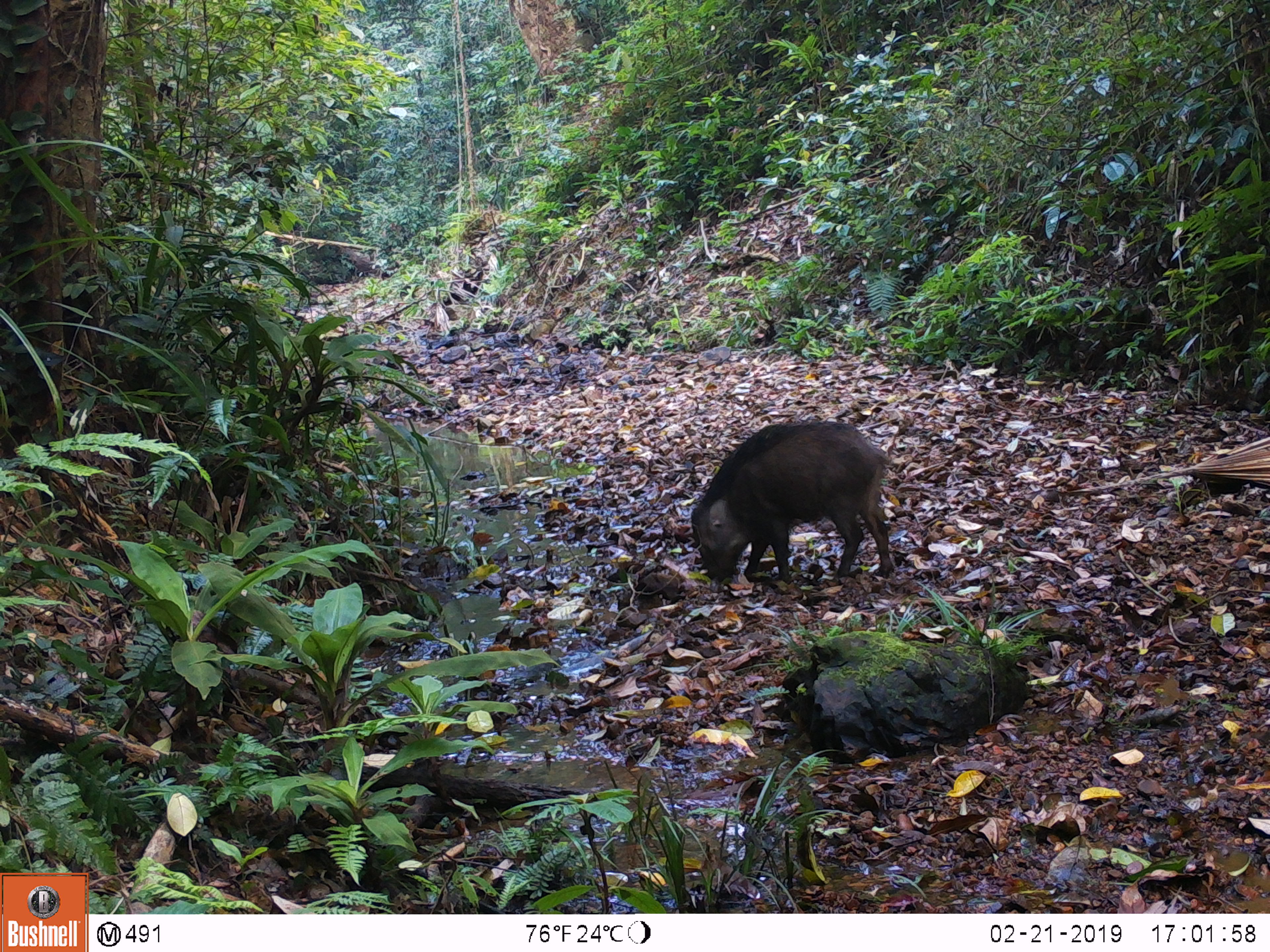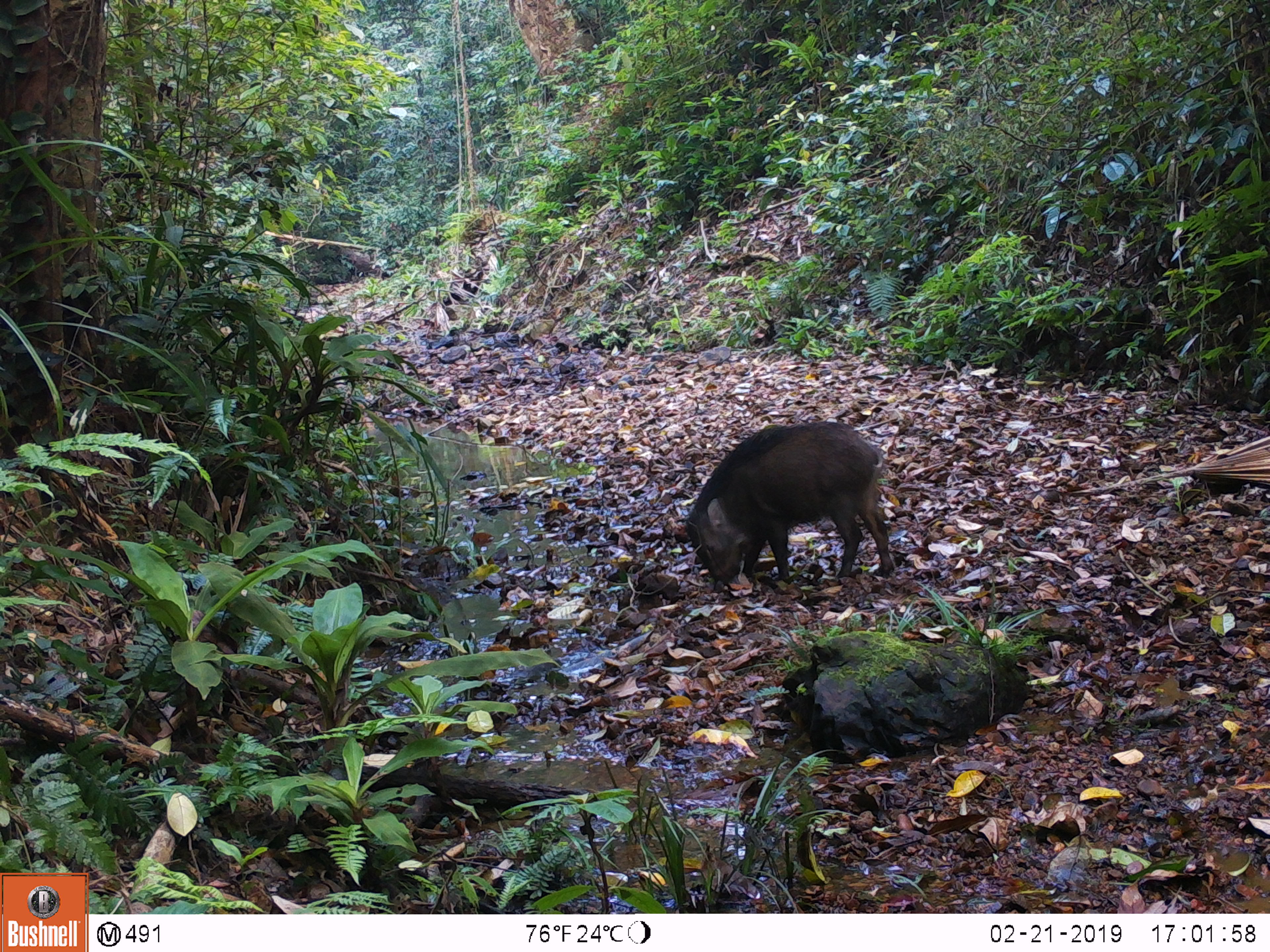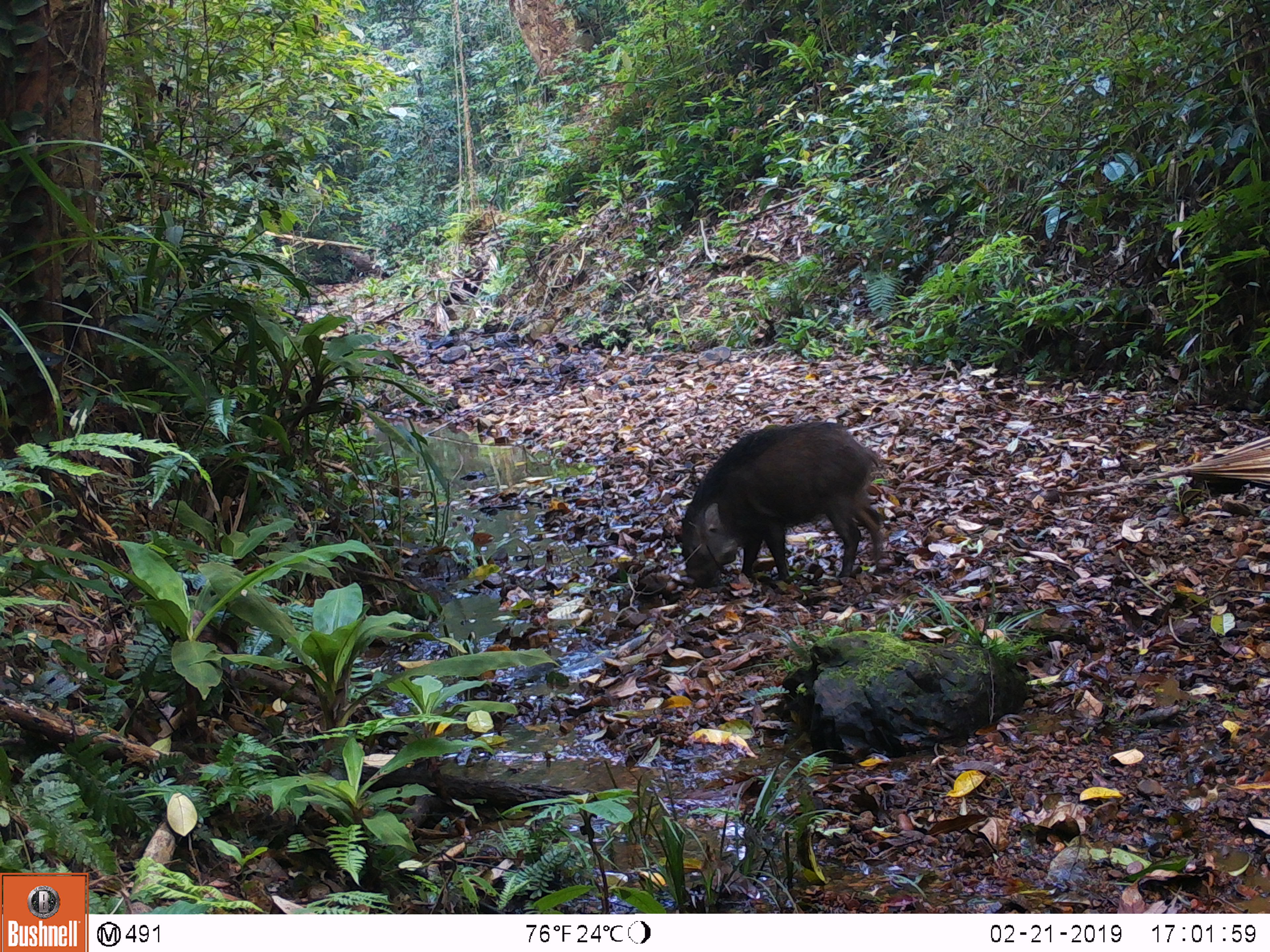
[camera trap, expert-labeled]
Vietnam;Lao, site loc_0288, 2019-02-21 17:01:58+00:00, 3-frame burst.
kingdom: Animalia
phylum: Chordata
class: Mammalia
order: Artiodactyla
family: Suidae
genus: Sus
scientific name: Sus scrofa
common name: eurasian wild pig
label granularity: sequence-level